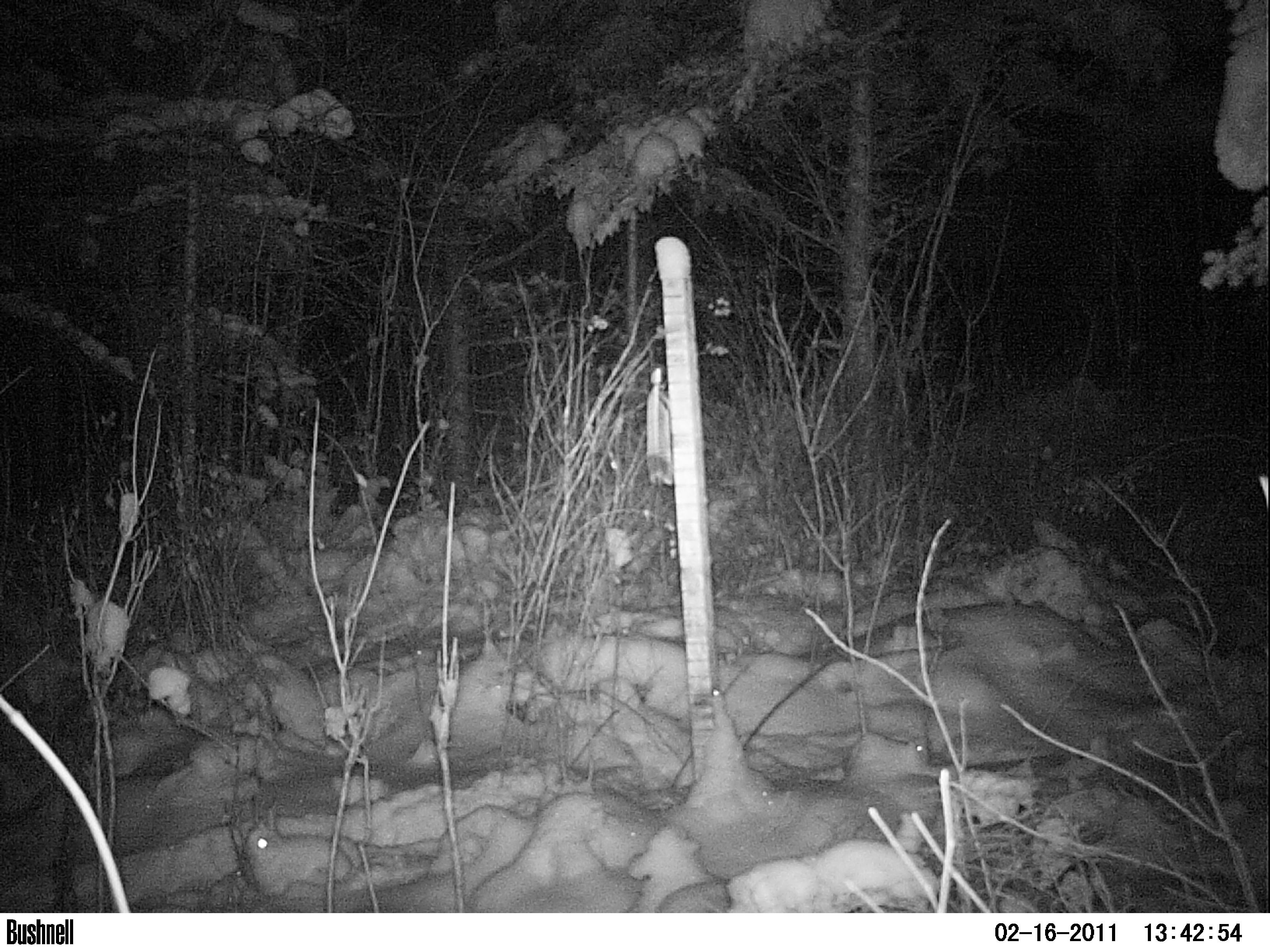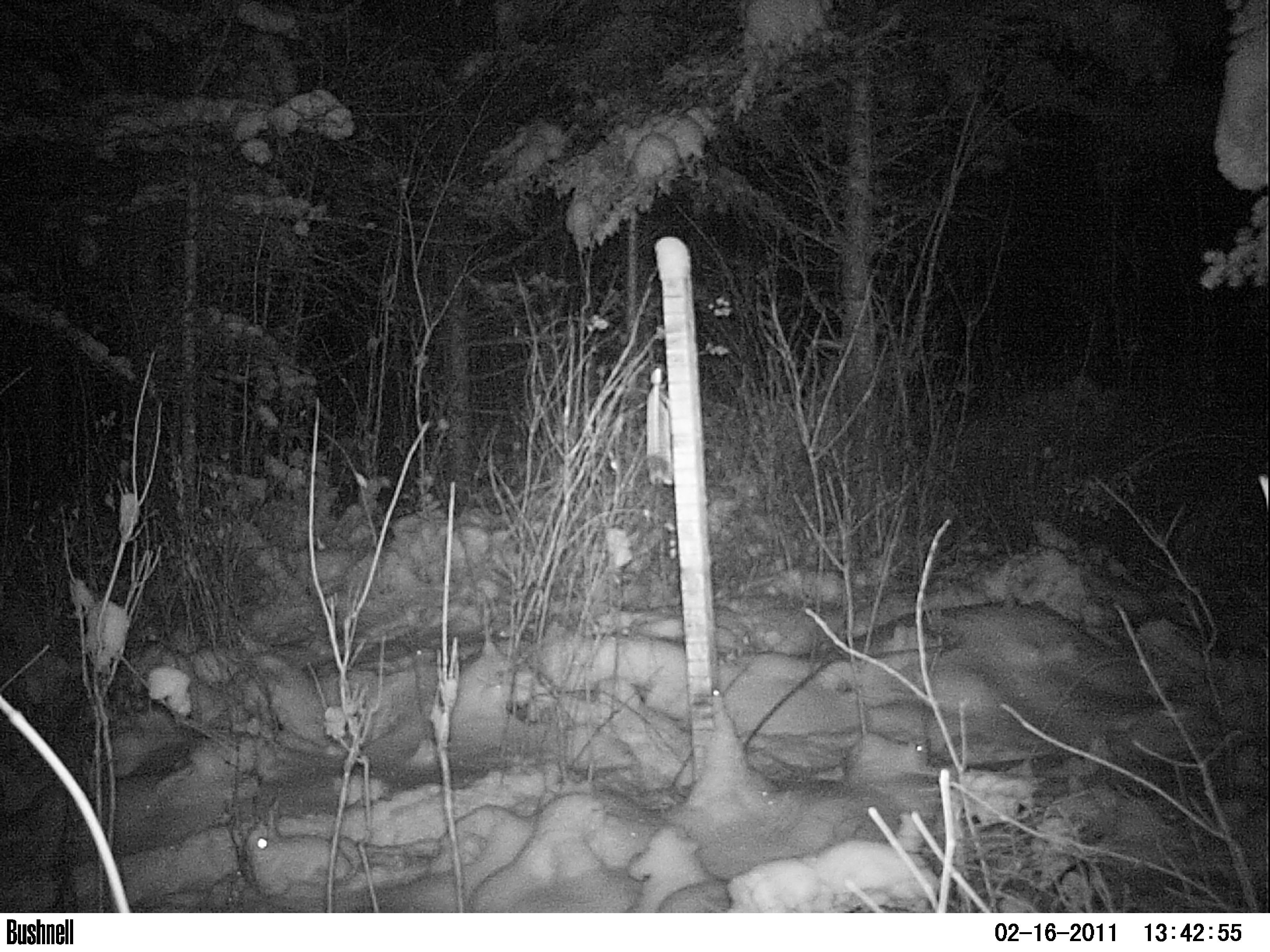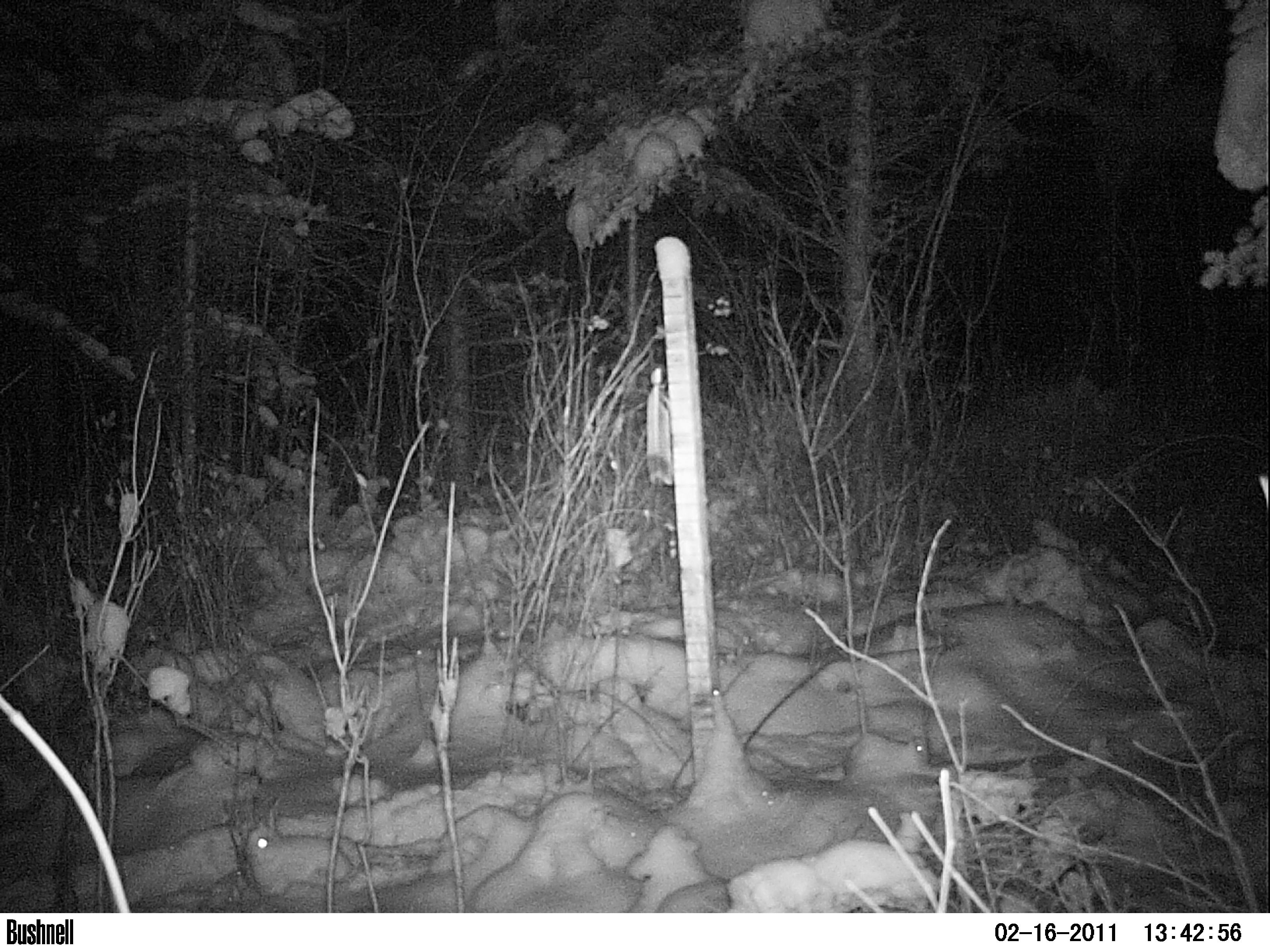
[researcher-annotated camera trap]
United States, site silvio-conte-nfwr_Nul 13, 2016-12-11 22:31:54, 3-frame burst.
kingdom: Animalia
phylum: Chordata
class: Mammalia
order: Lagomorpha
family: Leporidae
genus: Lepus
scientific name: Lepus americanus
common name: snowshoe hare